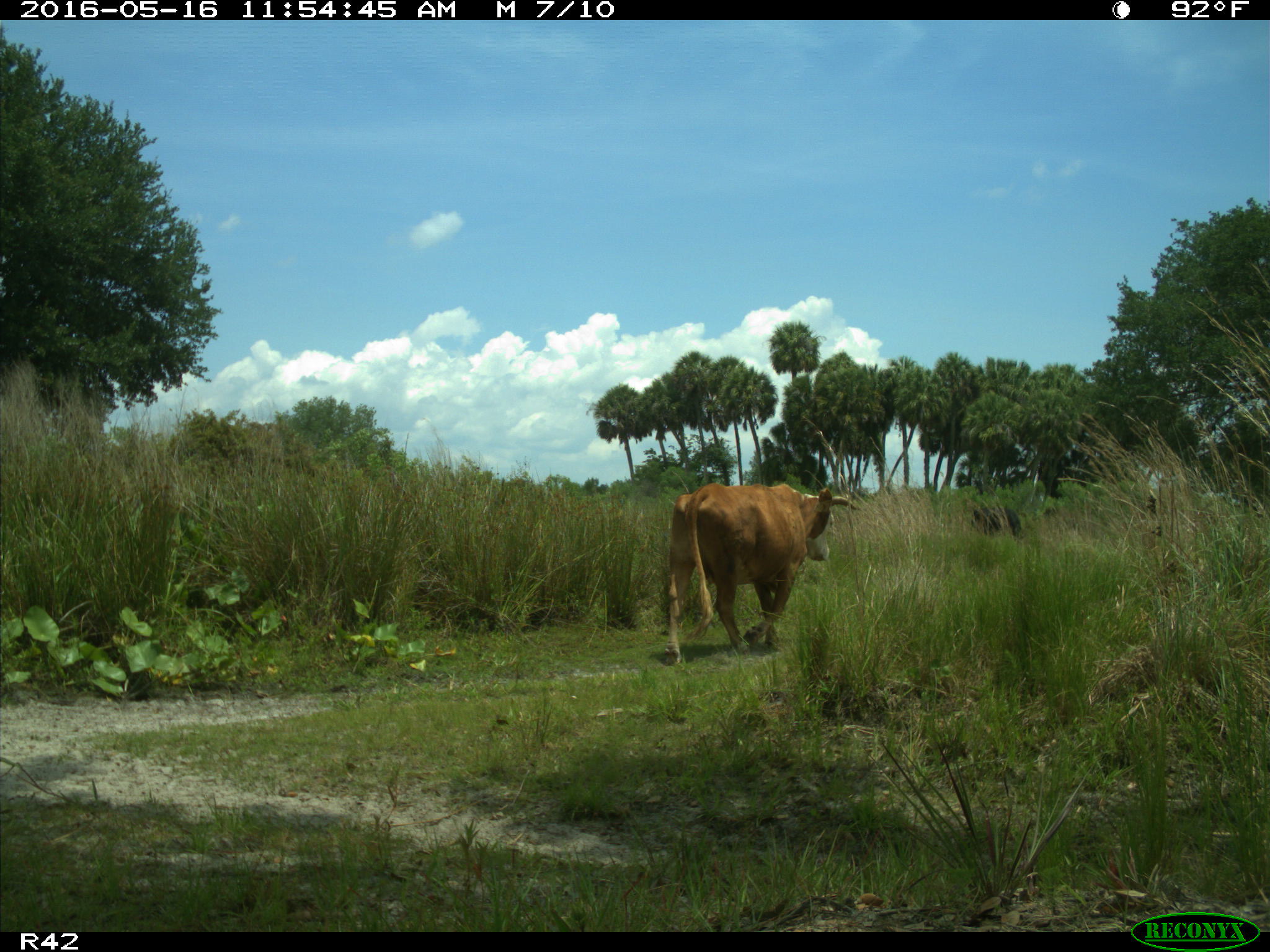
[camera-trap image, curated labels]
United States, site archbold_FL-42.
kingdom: Animalia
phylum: Chordata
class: Mammalia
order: Artiodactyla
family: Bovidae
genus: Bos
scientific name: Bos taurus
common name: domestic cow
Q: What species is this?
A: Bos taurus (domestic cow).